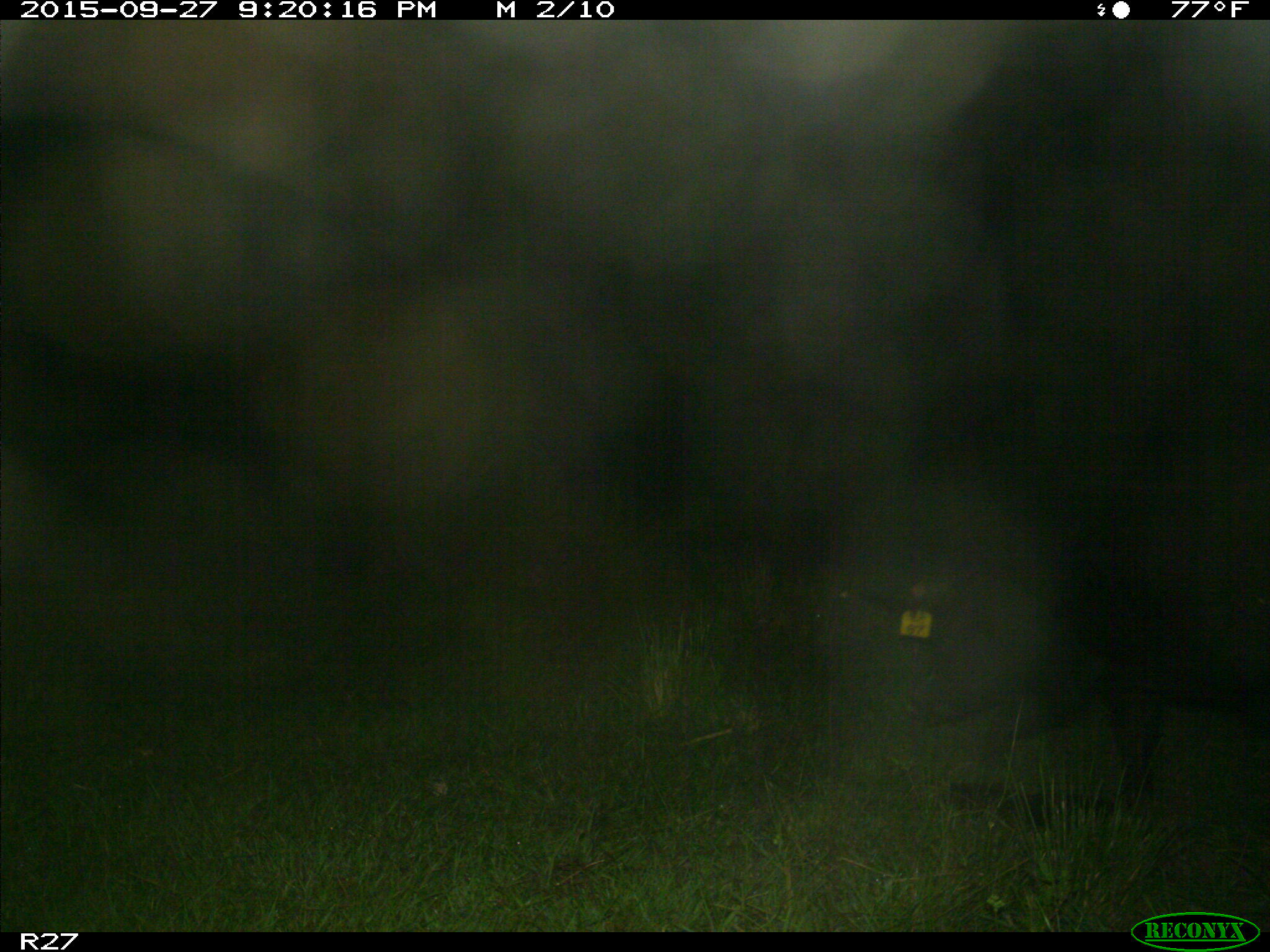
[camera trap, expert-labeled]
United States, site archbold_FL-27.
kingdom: Animalia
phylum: Chordata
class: Mammalia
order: Artiodactyla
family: Suidae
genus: Sus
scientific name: Sus scrofa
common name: wild boar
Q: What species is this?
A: Sus scrofa (wild boar).